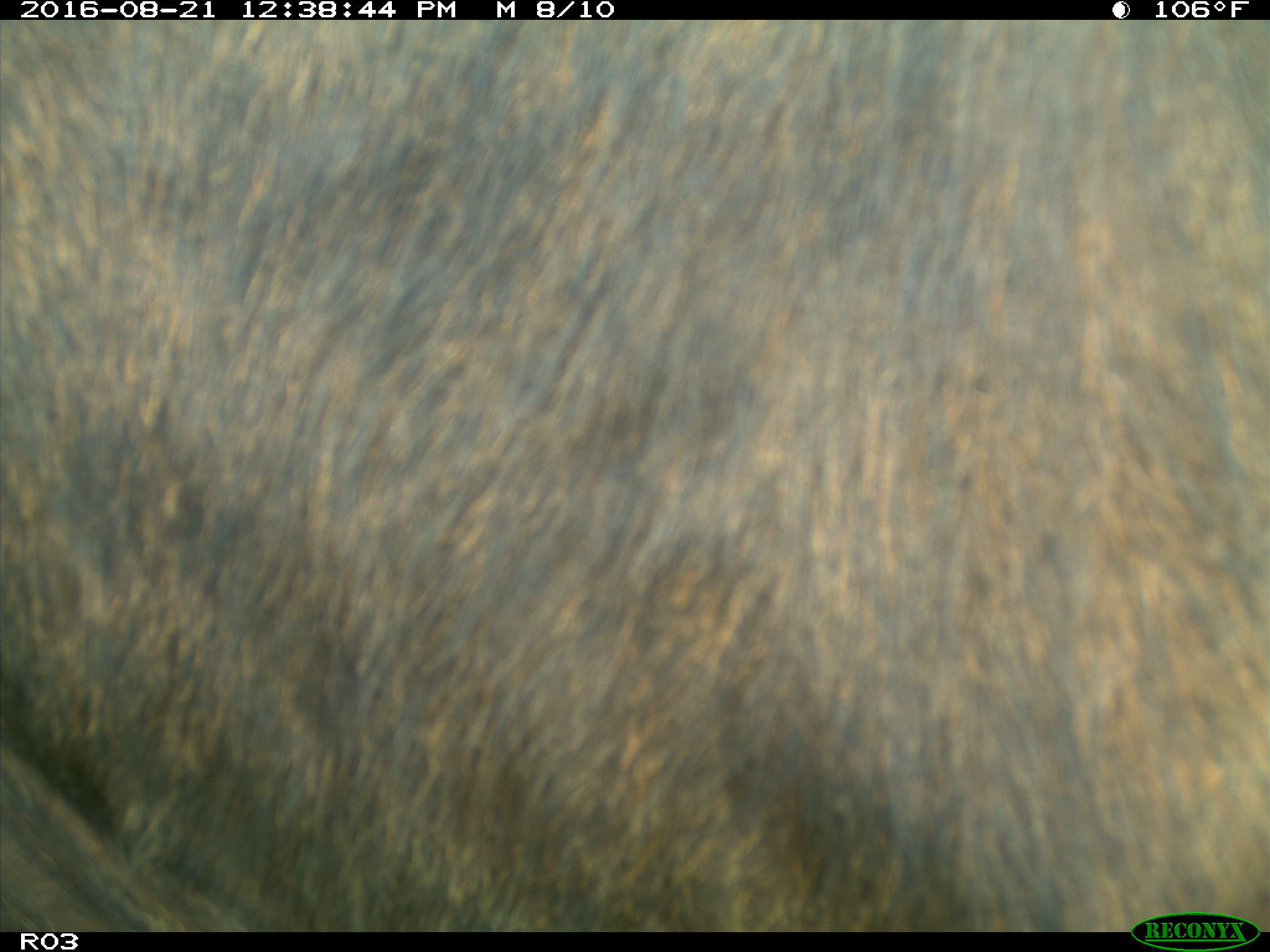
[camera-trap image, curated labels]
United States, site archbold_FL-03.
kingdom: Animalia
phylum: Chordata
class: Mammalia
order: Artiodactyla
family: Bovidae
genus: Bos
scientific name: Bos taurus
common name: domestic cow